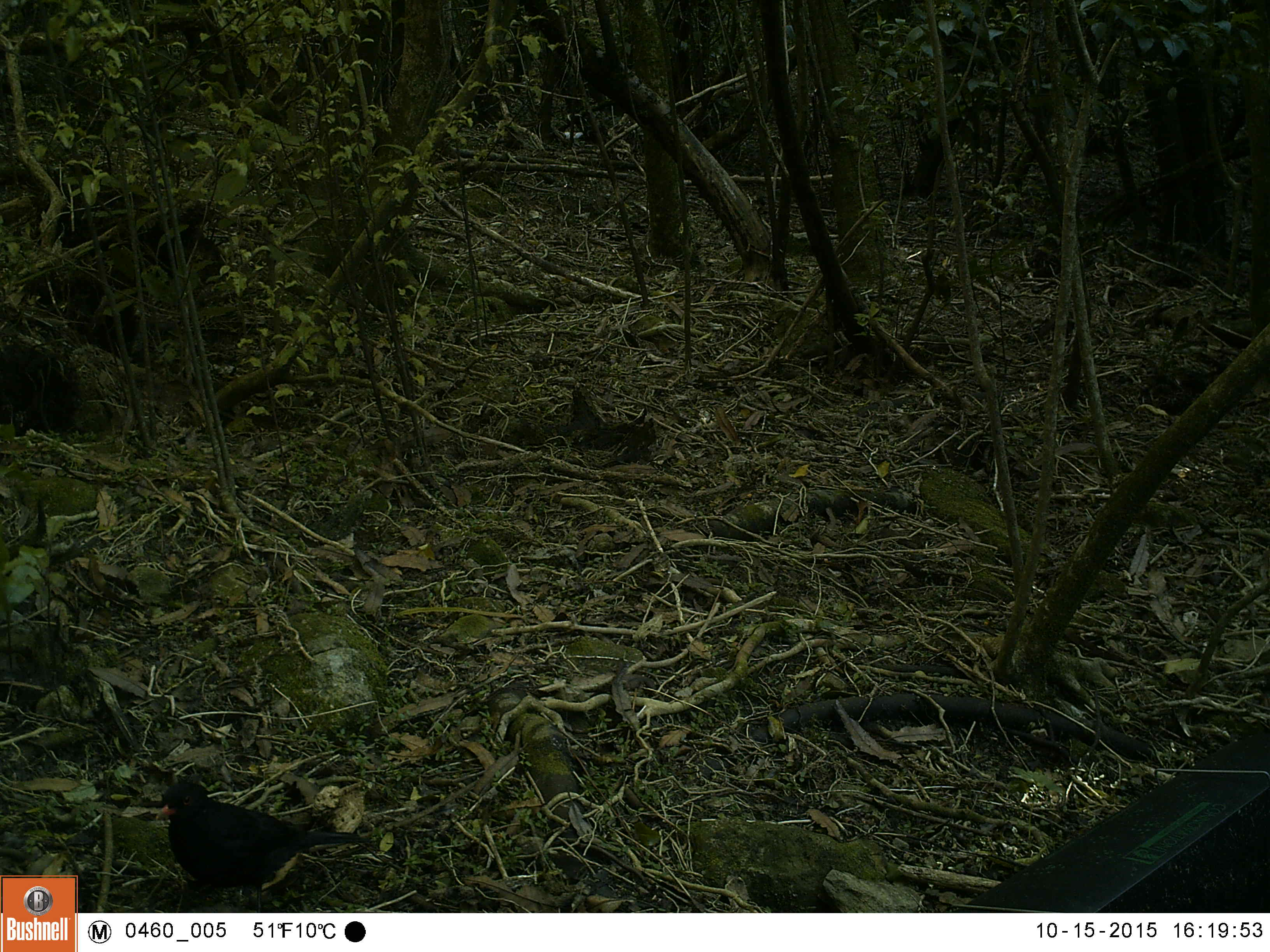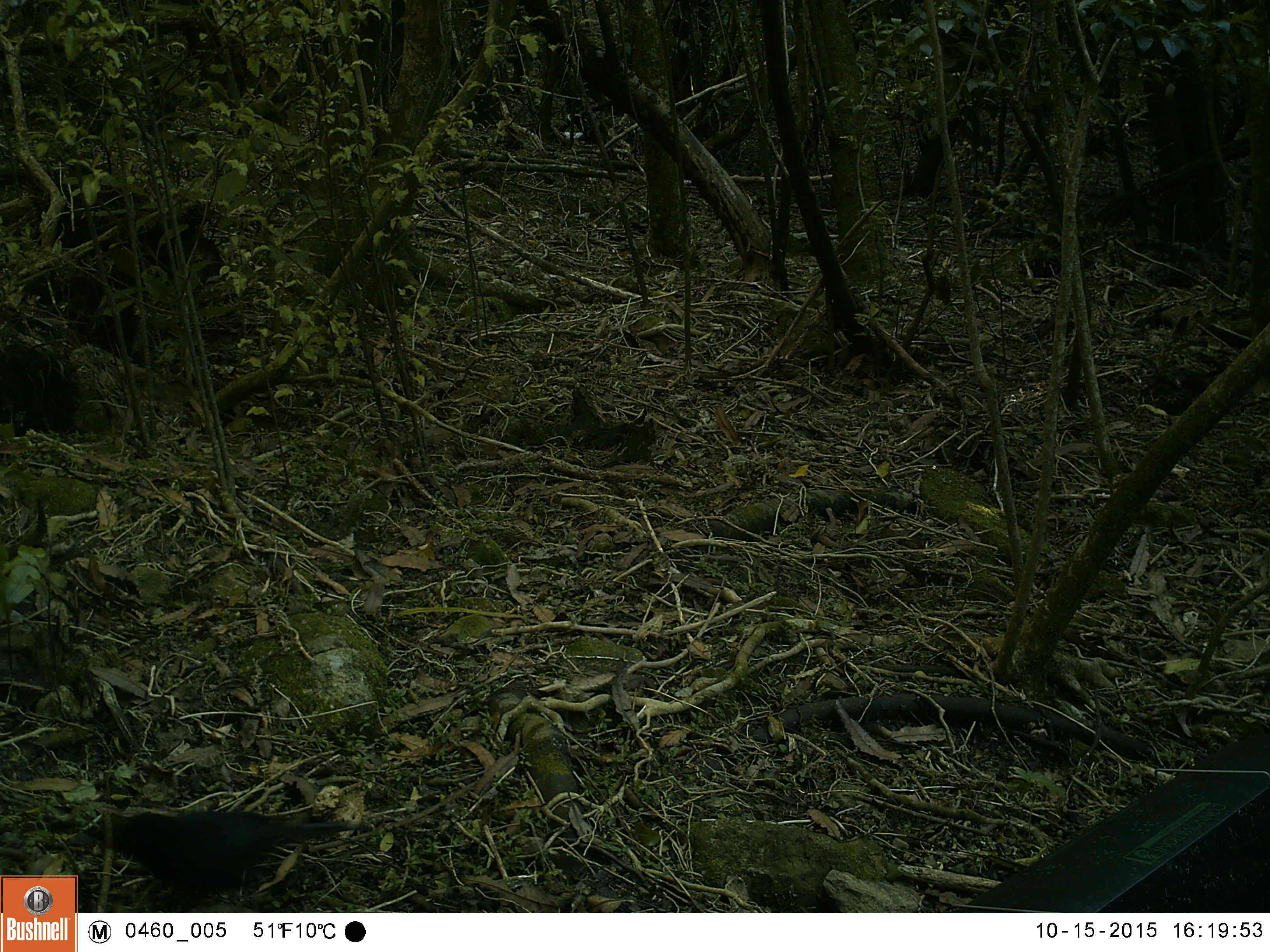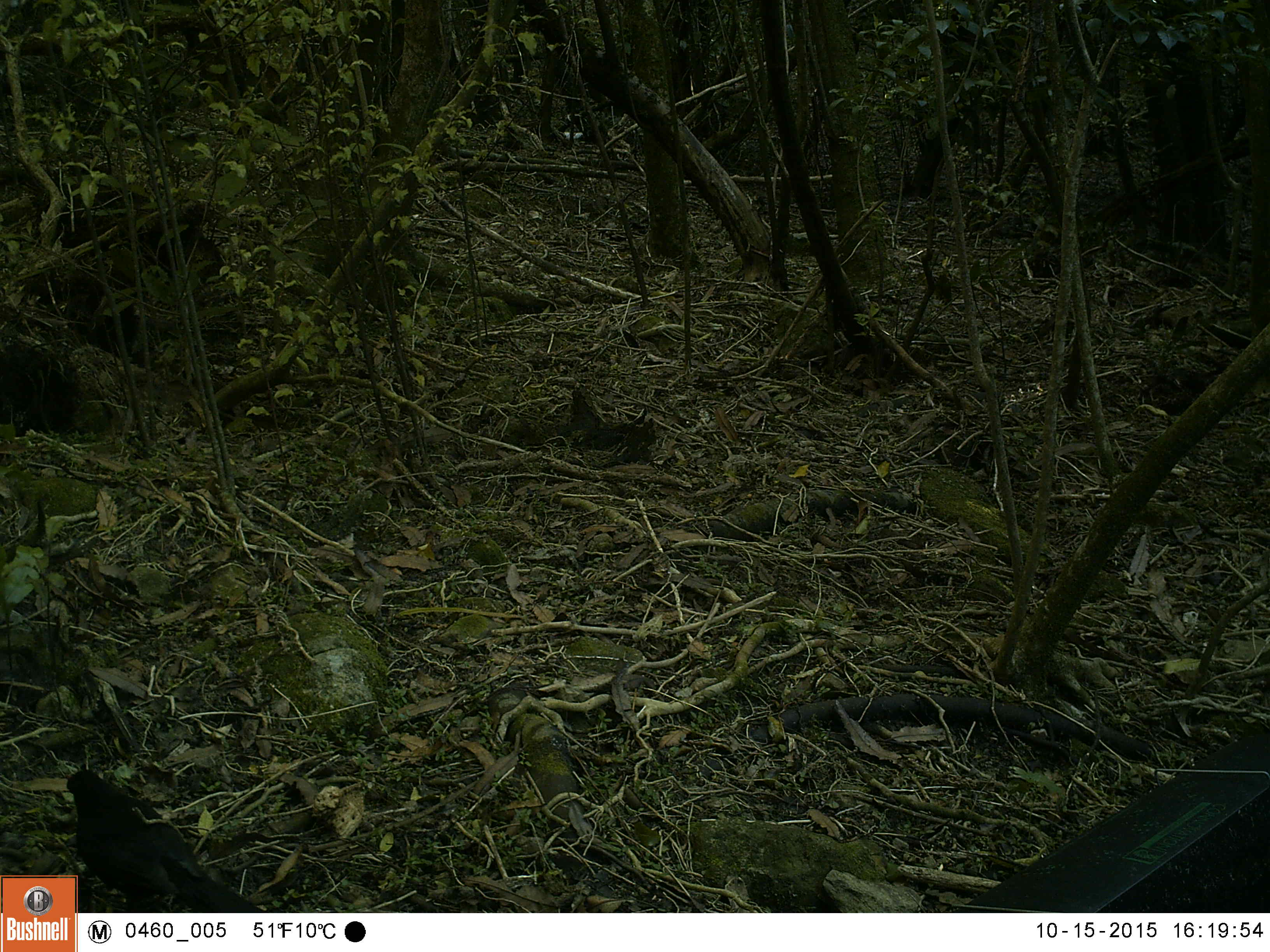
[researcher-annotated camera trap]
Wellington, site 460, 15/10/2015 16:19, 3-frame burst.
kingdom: Animalia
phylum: Chordata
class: Aves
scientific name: Aves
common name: bird